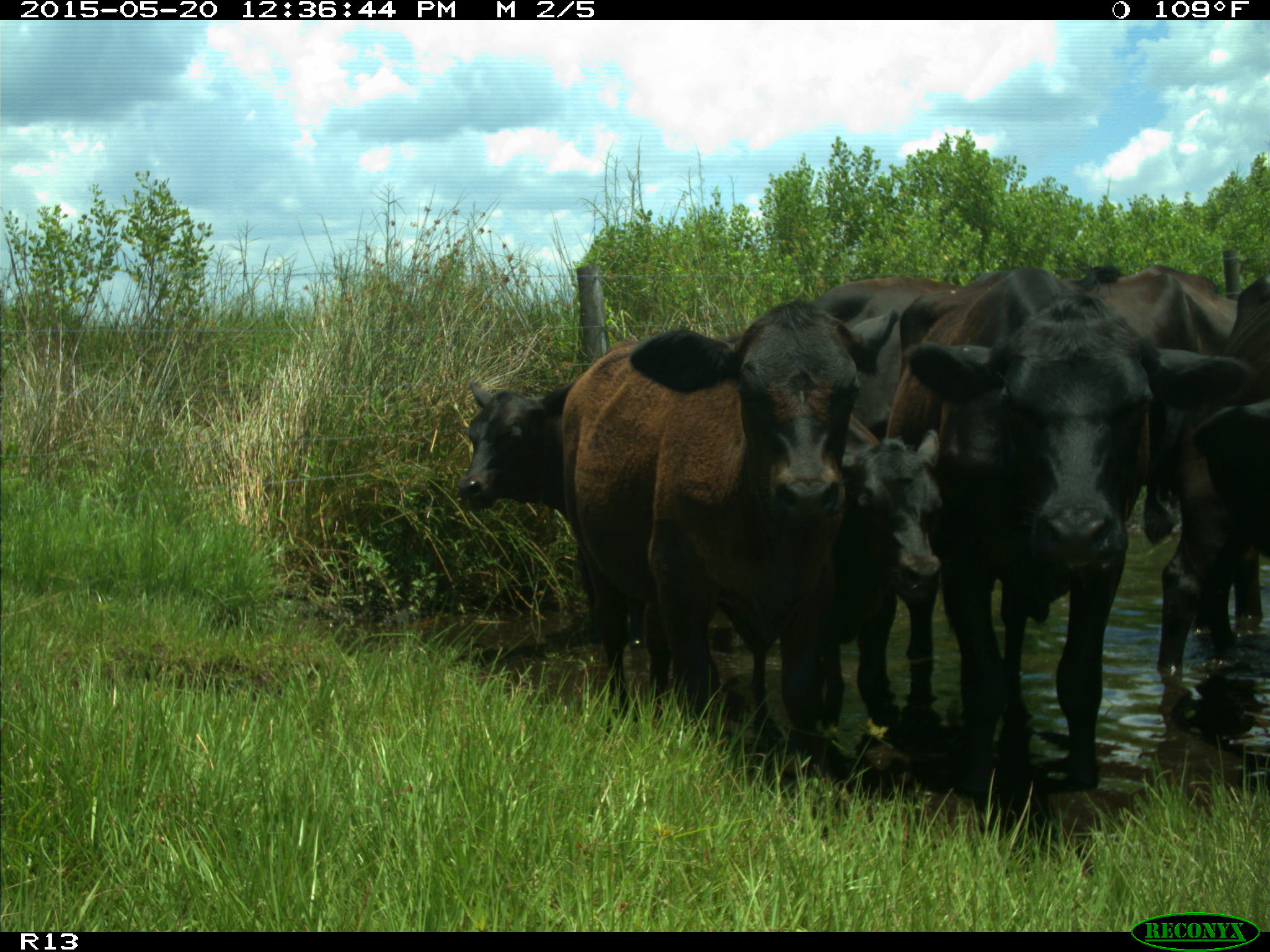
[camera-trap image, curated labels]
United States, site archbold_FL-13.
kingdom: Animalia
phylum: Chordata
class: Mammalia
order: Artiodactyla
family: Bovidae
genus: Bos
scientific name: Bos taurus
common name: domestic cow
Bos taurus (domestic cow).